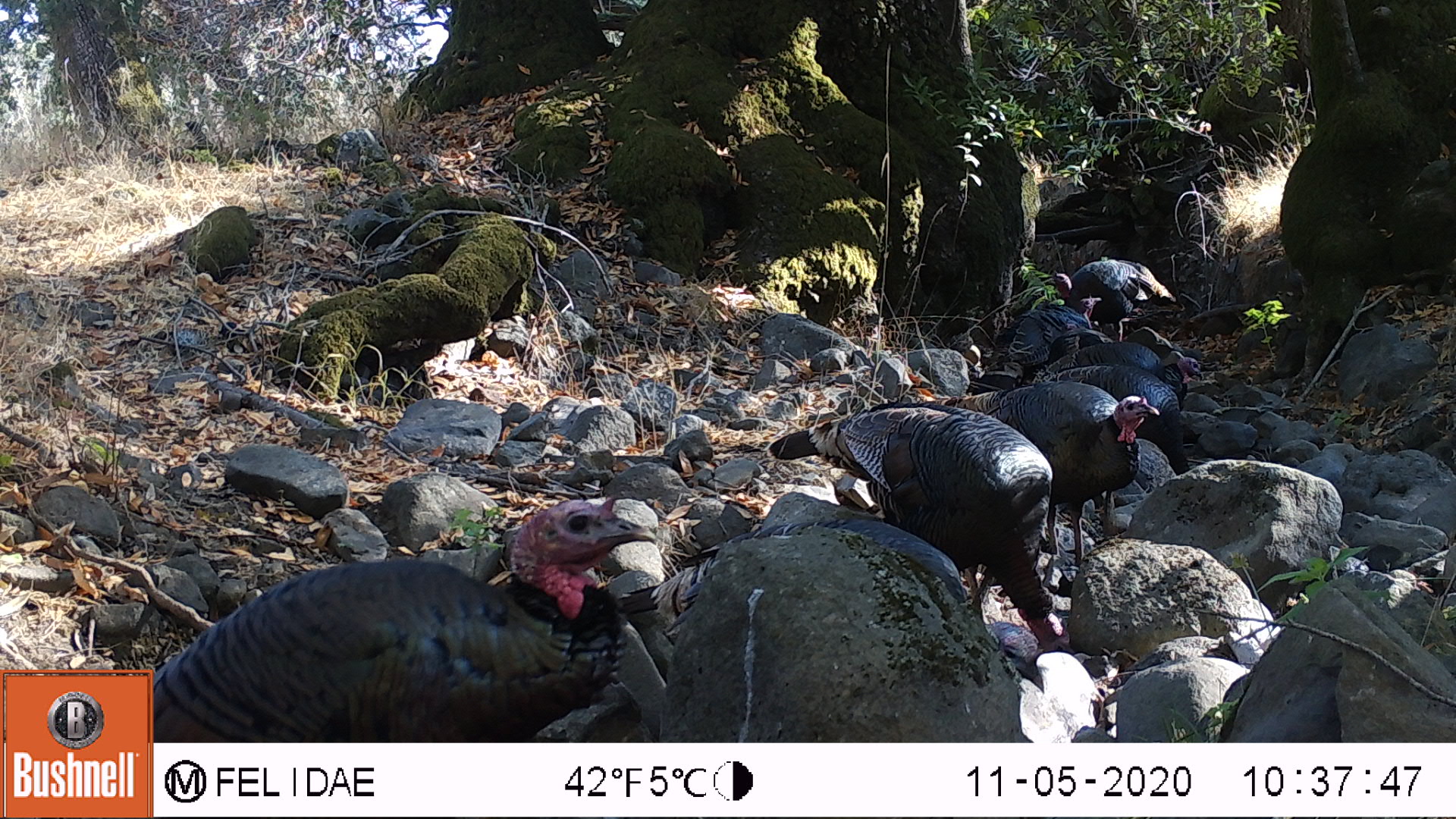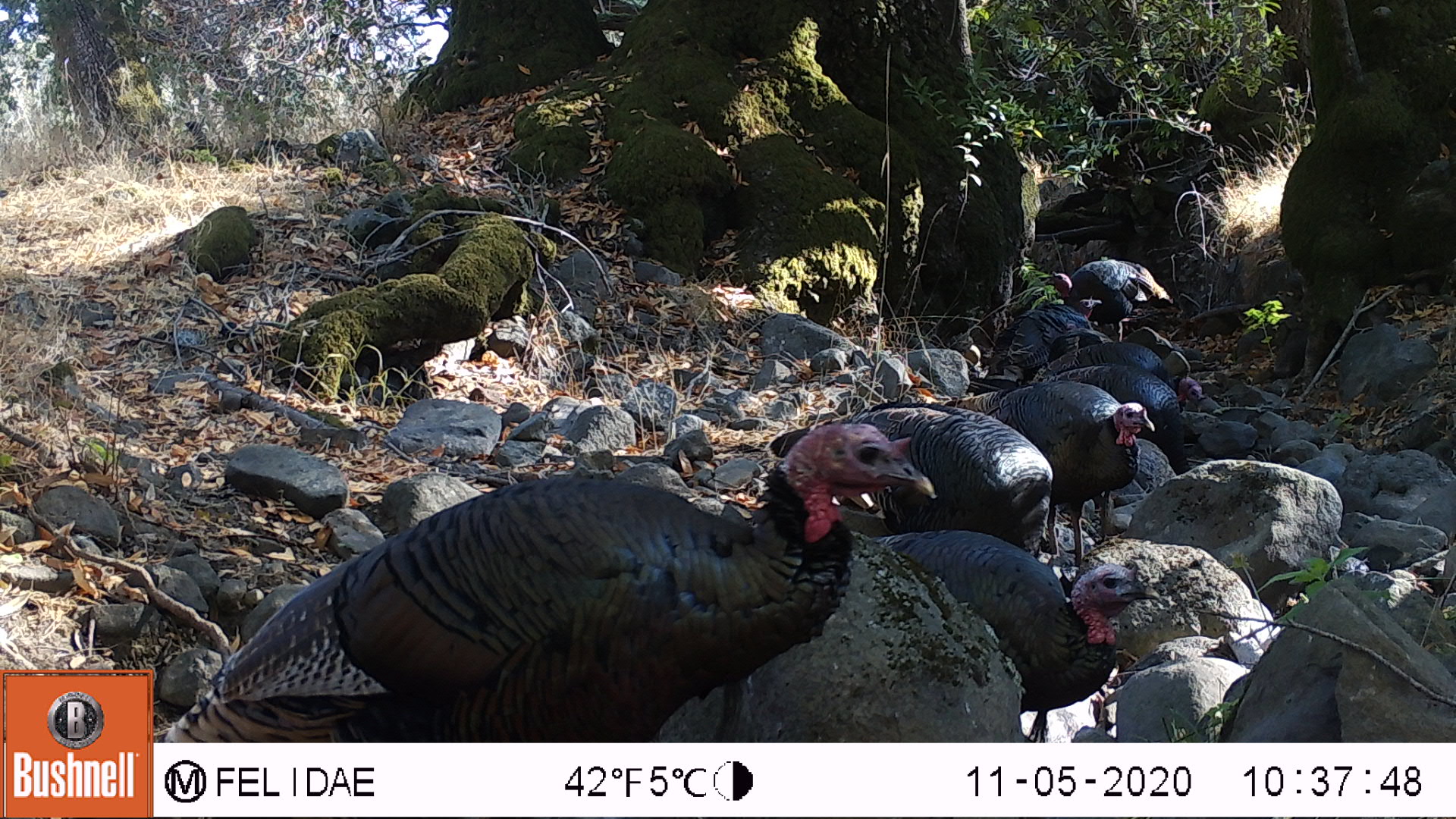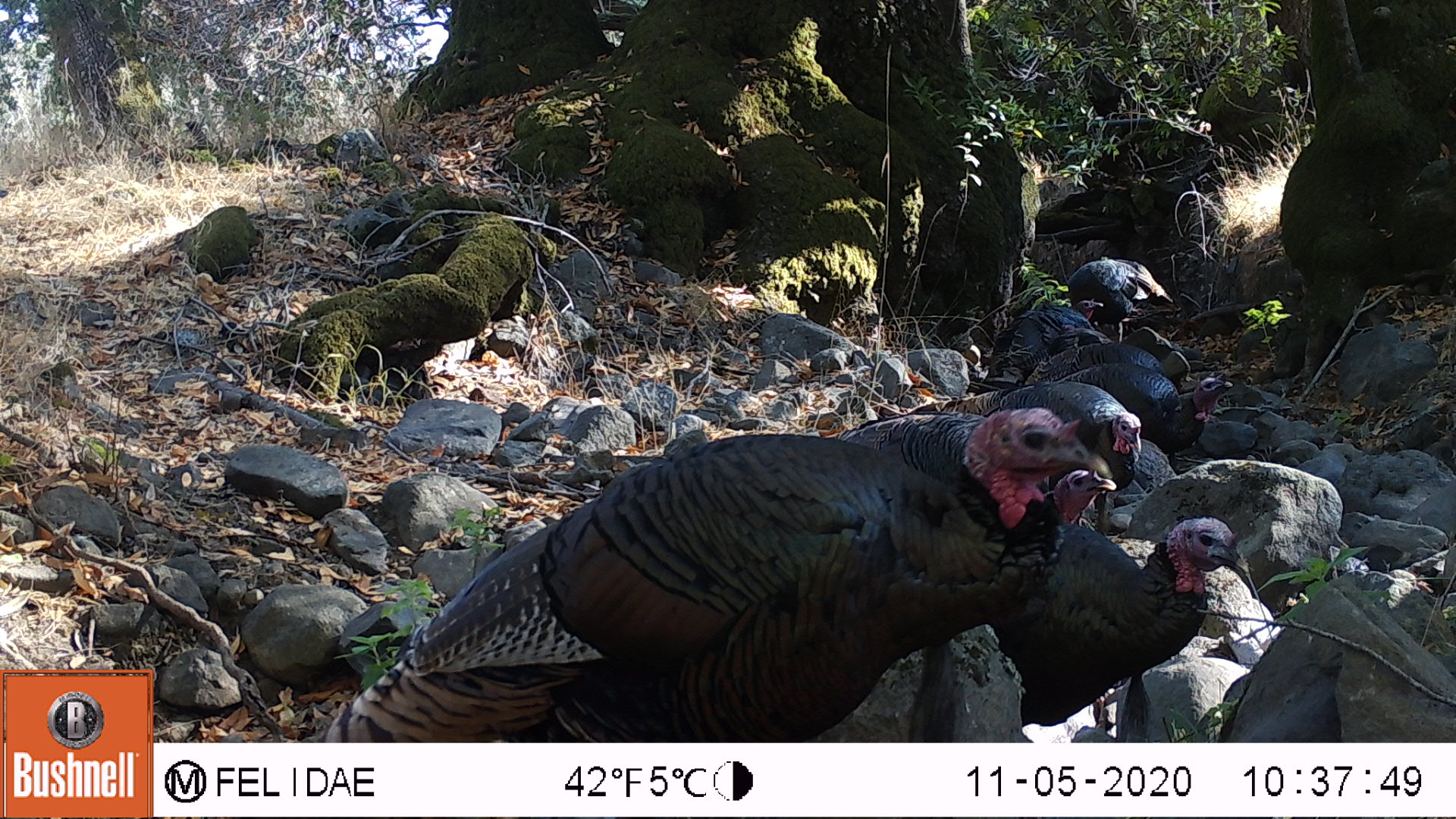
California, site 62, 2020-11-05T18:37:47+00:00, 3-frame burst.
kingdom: Animalia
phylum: Chordata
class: Aves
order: Galliformes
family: Phasianidae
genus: Meleagris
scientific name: Meleagris gallopavo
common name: turkey